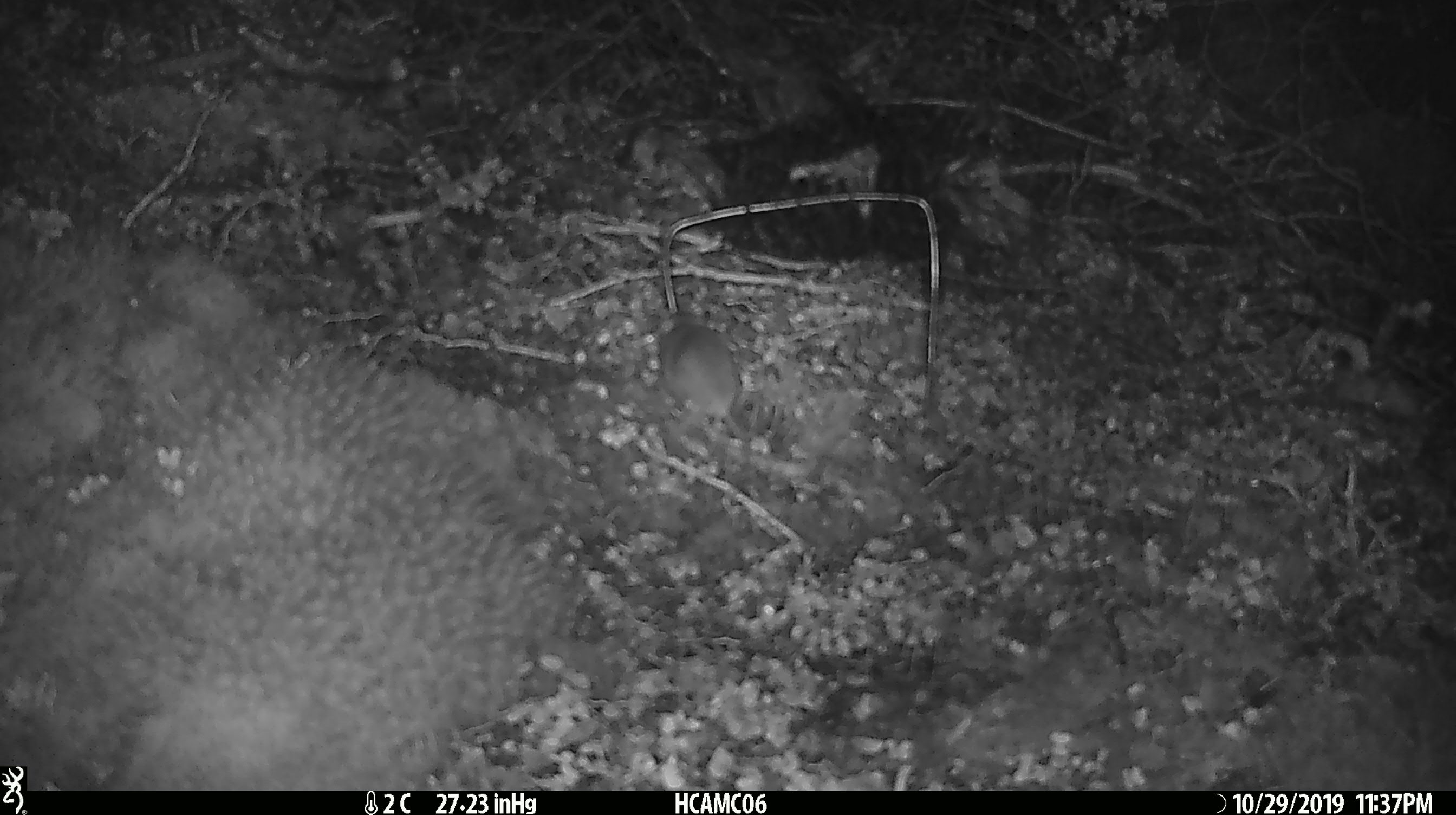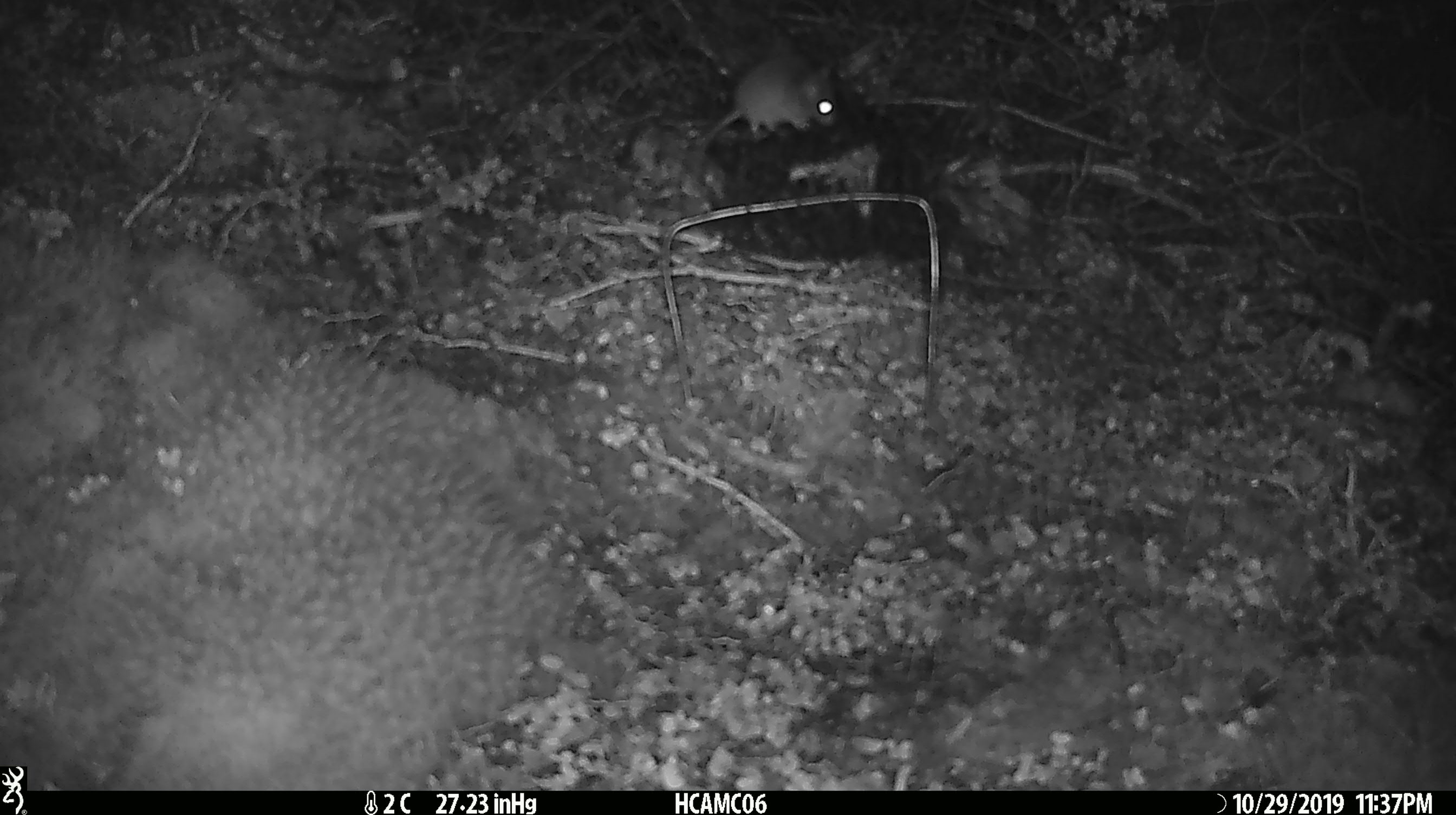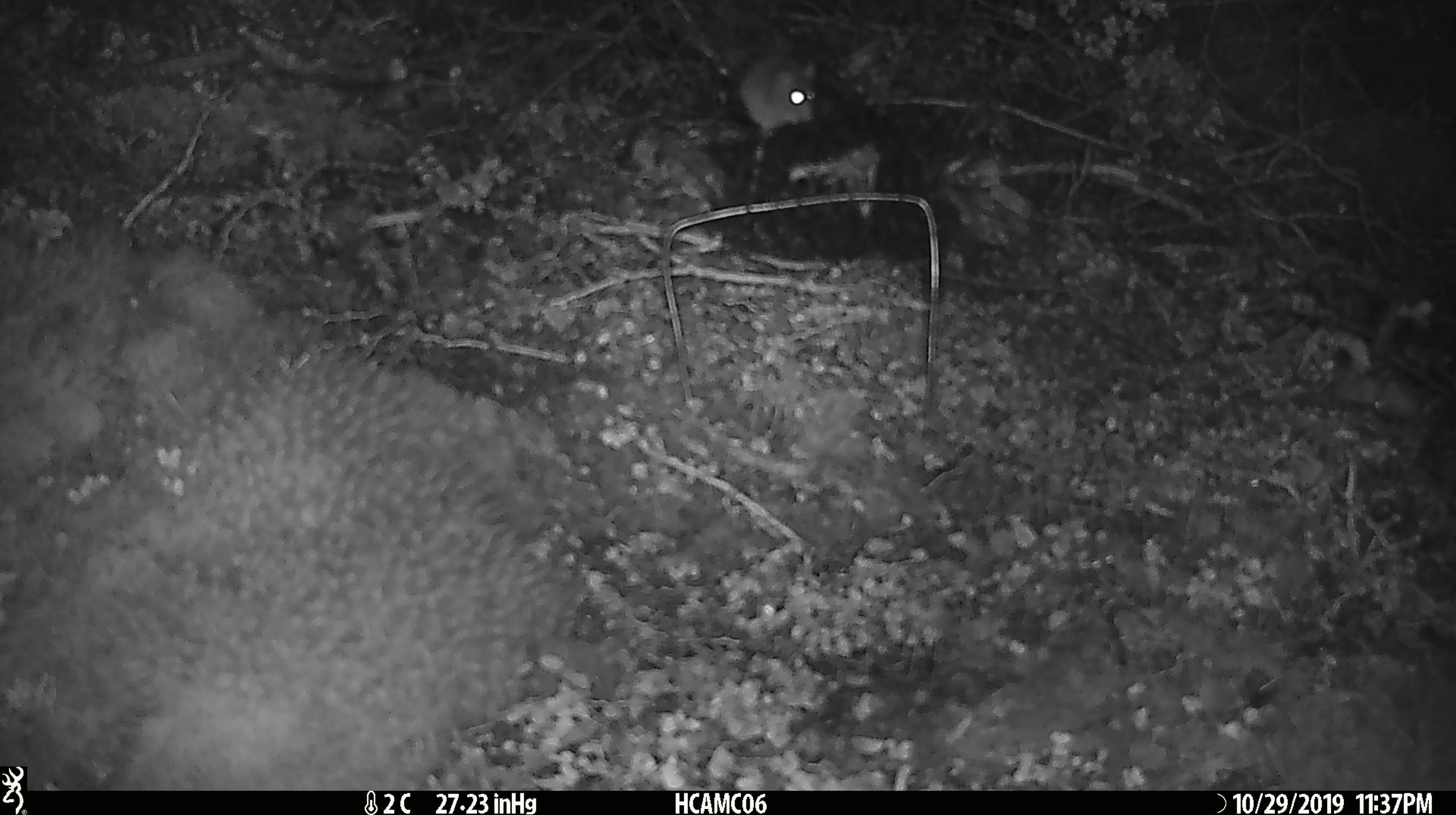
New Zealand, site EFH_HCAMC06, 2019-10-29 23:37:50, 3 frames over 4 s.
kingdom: Animalia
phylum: Chordata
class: Mammalia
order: Rodentia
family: Muridae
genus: Mus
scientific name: Mus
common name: mouse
Mouse (Mus).